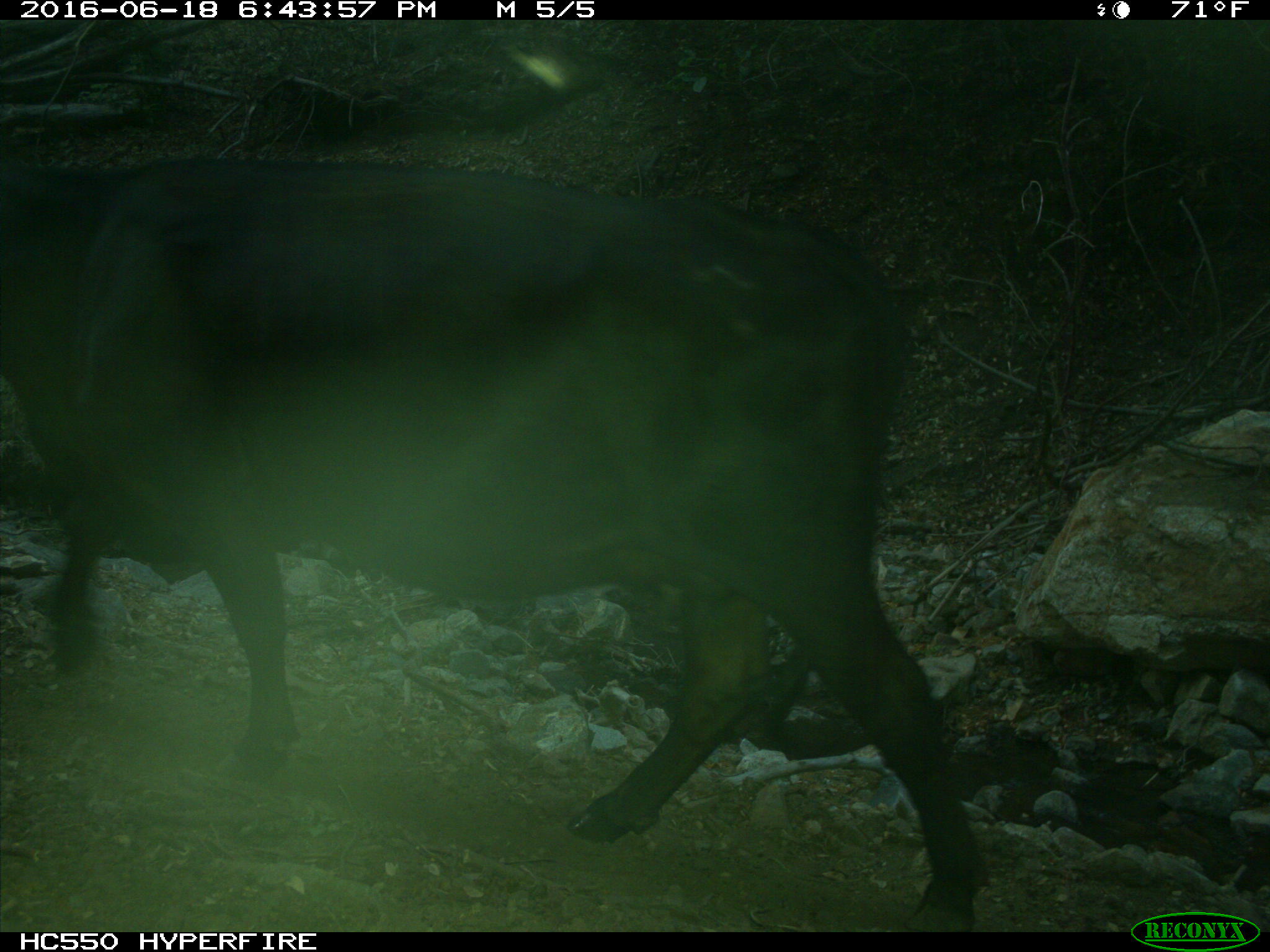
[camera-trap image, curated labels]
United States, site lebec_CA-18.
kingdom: Animalia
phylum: Chordata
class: Mammalia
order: Artiodactyla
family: Bovidae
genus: Bos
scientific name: Bos taurus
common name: domestic cow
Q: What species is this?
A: Bos taurus (domestic cow).